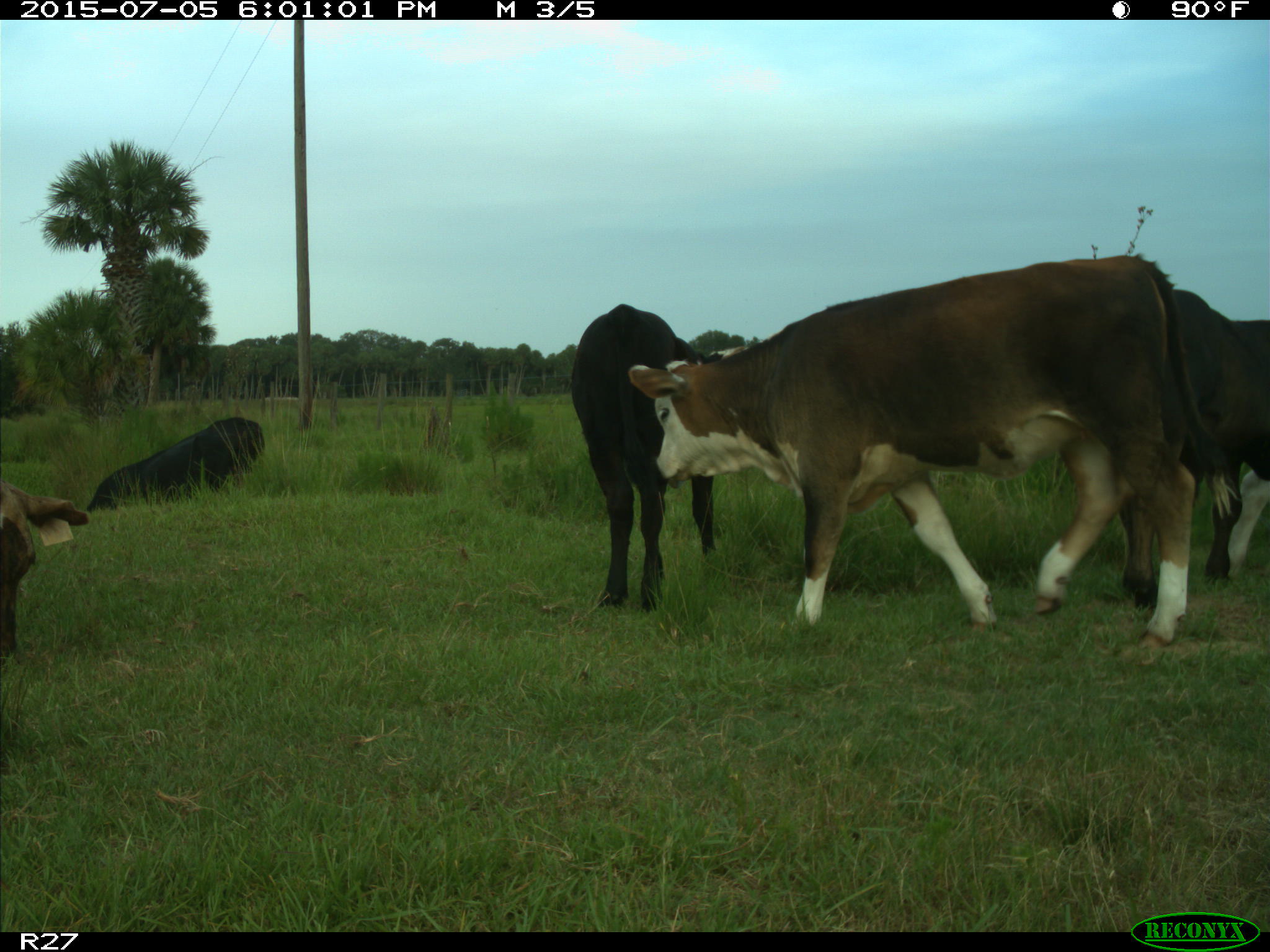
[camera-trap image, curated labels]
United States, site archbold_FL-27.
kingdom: Animalia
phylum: Chordata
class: Mammalia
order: Artiodactyla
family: Bovidae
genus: Bos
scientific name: Bos taurus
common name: domestic cow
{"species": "Bos taurus (domestic cow)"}